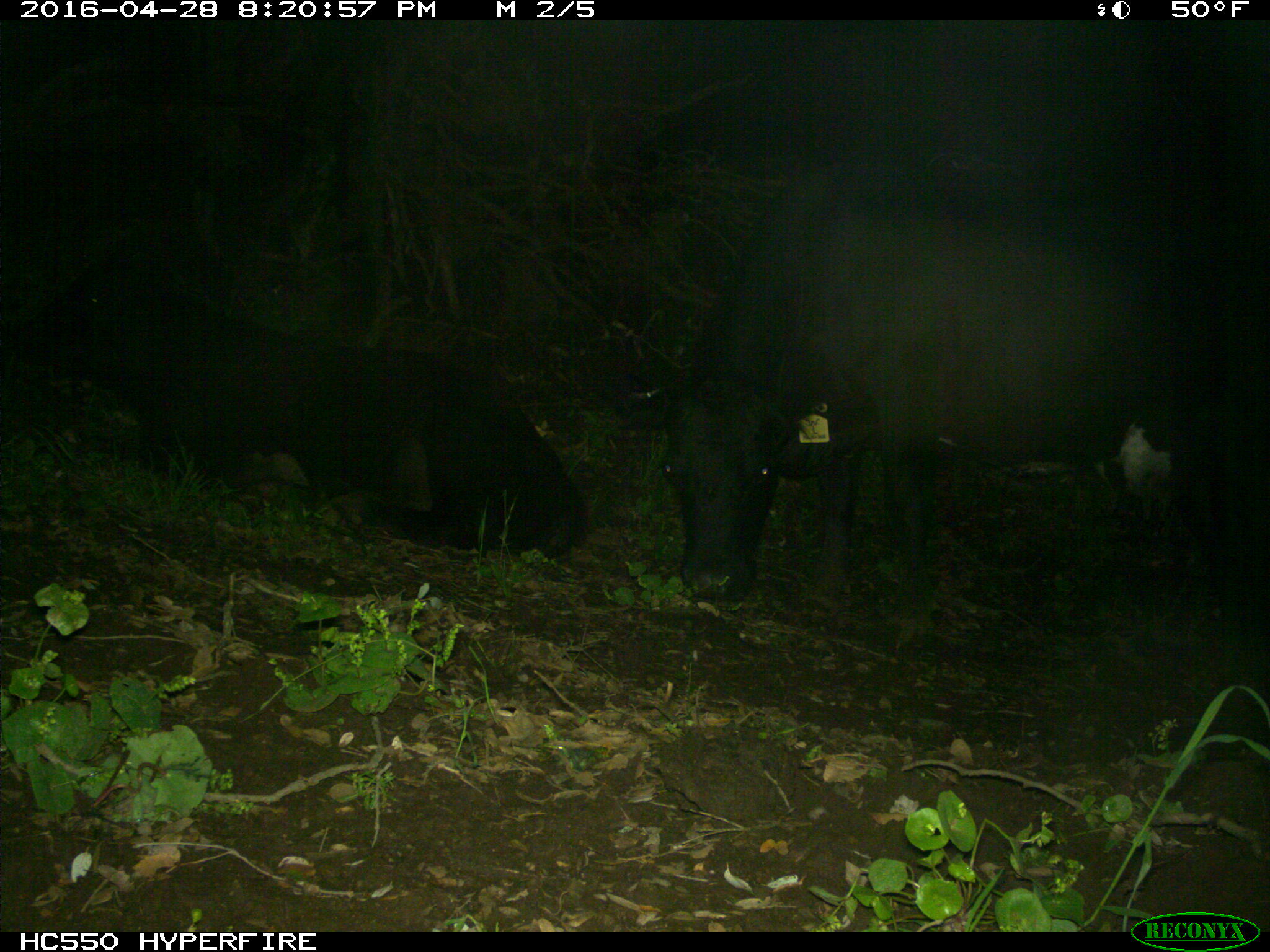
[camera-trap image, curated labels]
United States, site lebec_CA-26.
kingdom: Animalia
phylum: Chordata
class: Mammalia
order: Artiodactyla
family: Bovidae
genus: Bos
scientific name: Bos taurus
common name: domestic cow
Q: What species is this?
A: Bos taurus (domestic cow).